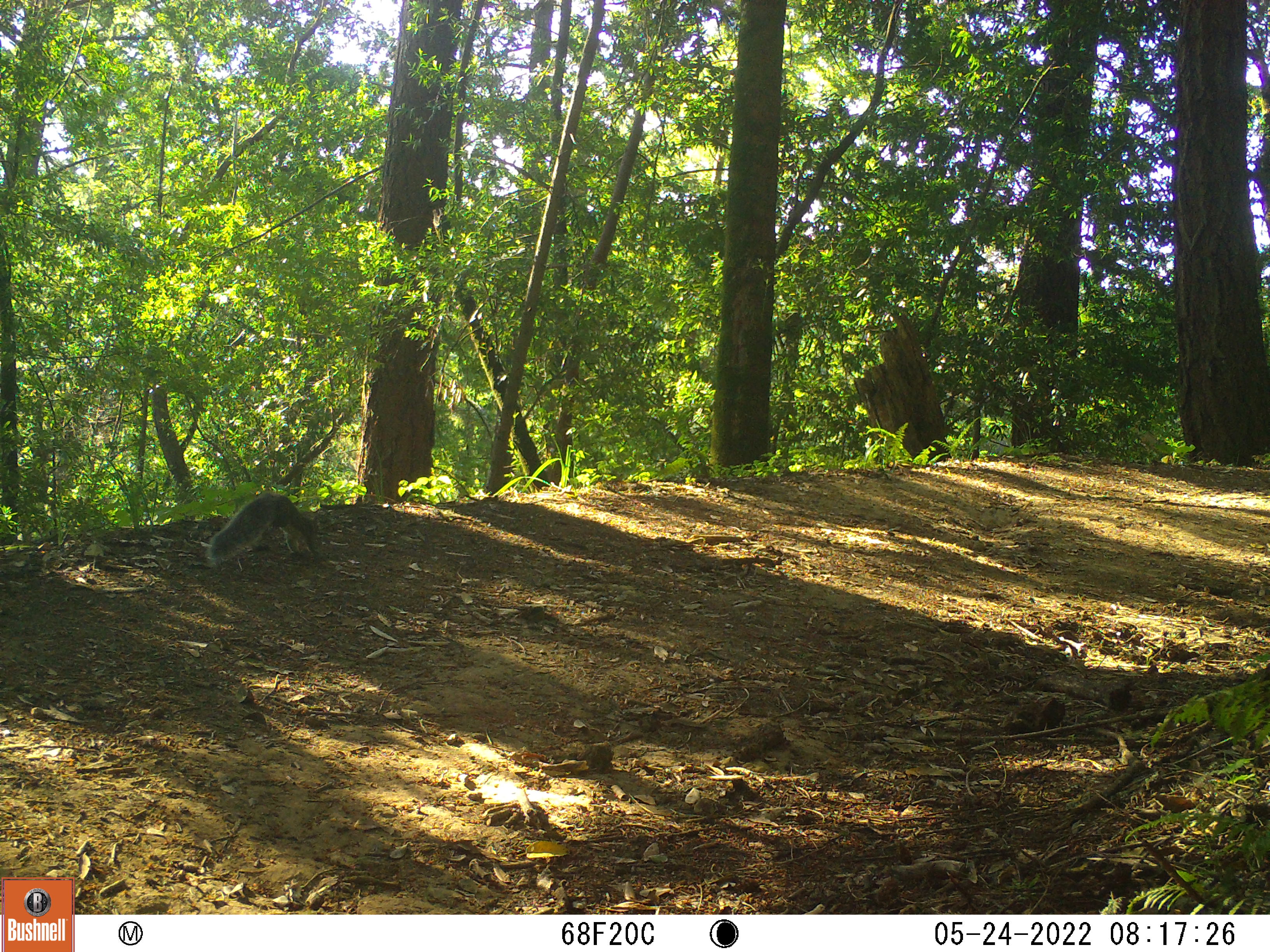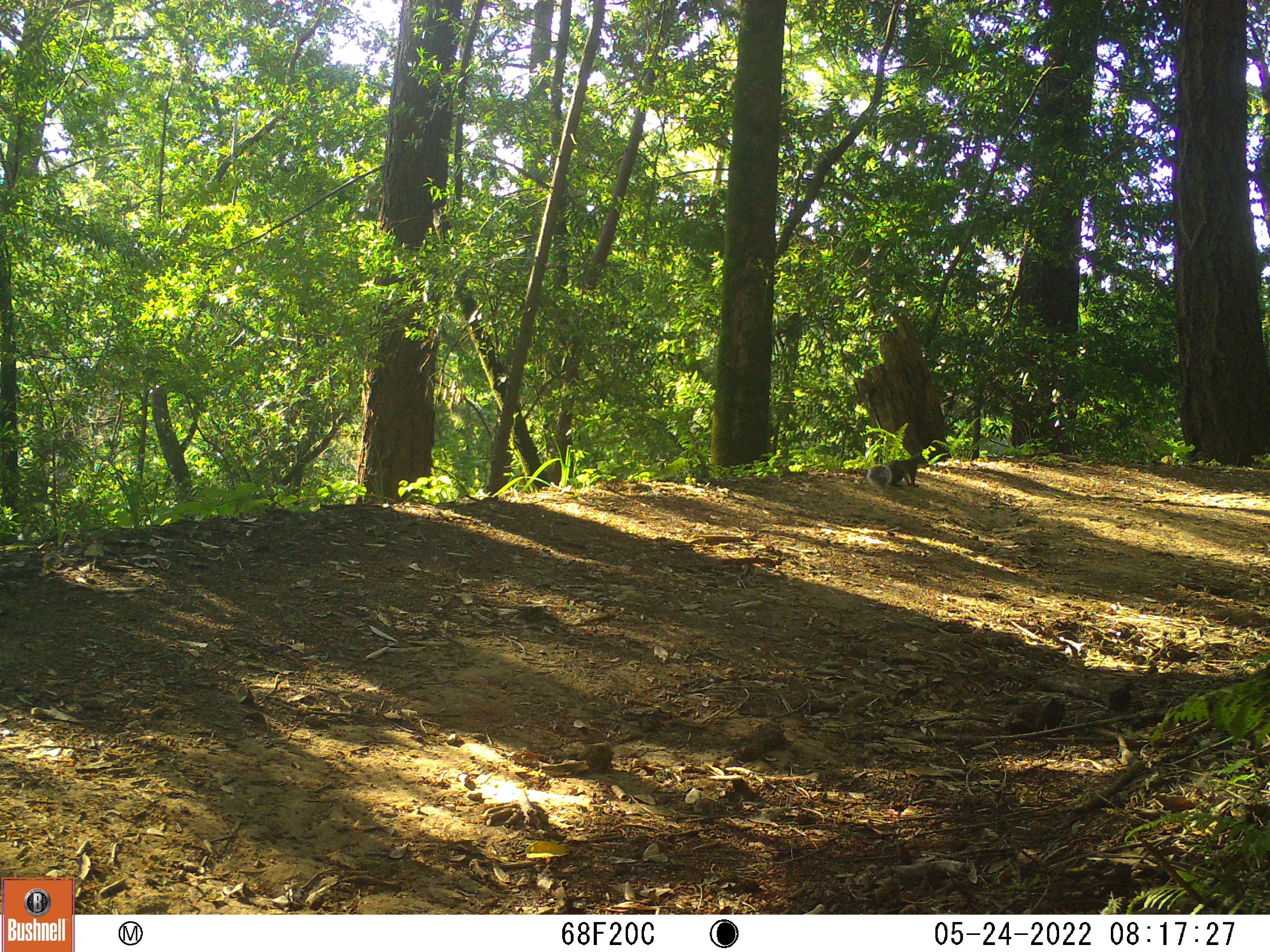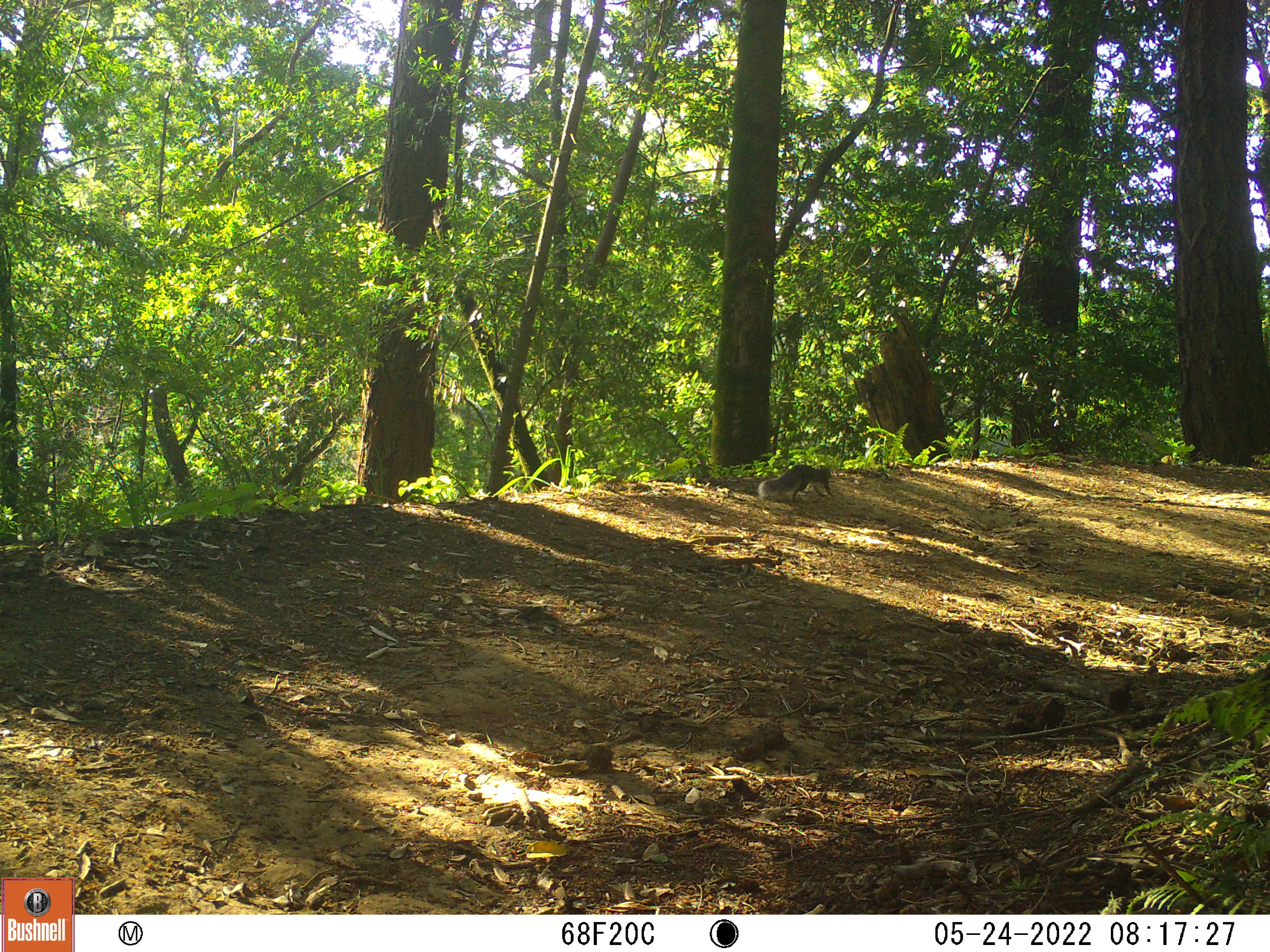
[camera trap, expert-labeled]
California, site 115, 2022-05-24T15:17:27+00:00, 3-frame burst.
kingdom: Animalia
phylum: Chordata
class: Mammalia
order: Rodentia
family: Sciuridae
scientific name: Sciuridae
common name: squirrel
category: unknown squirrel